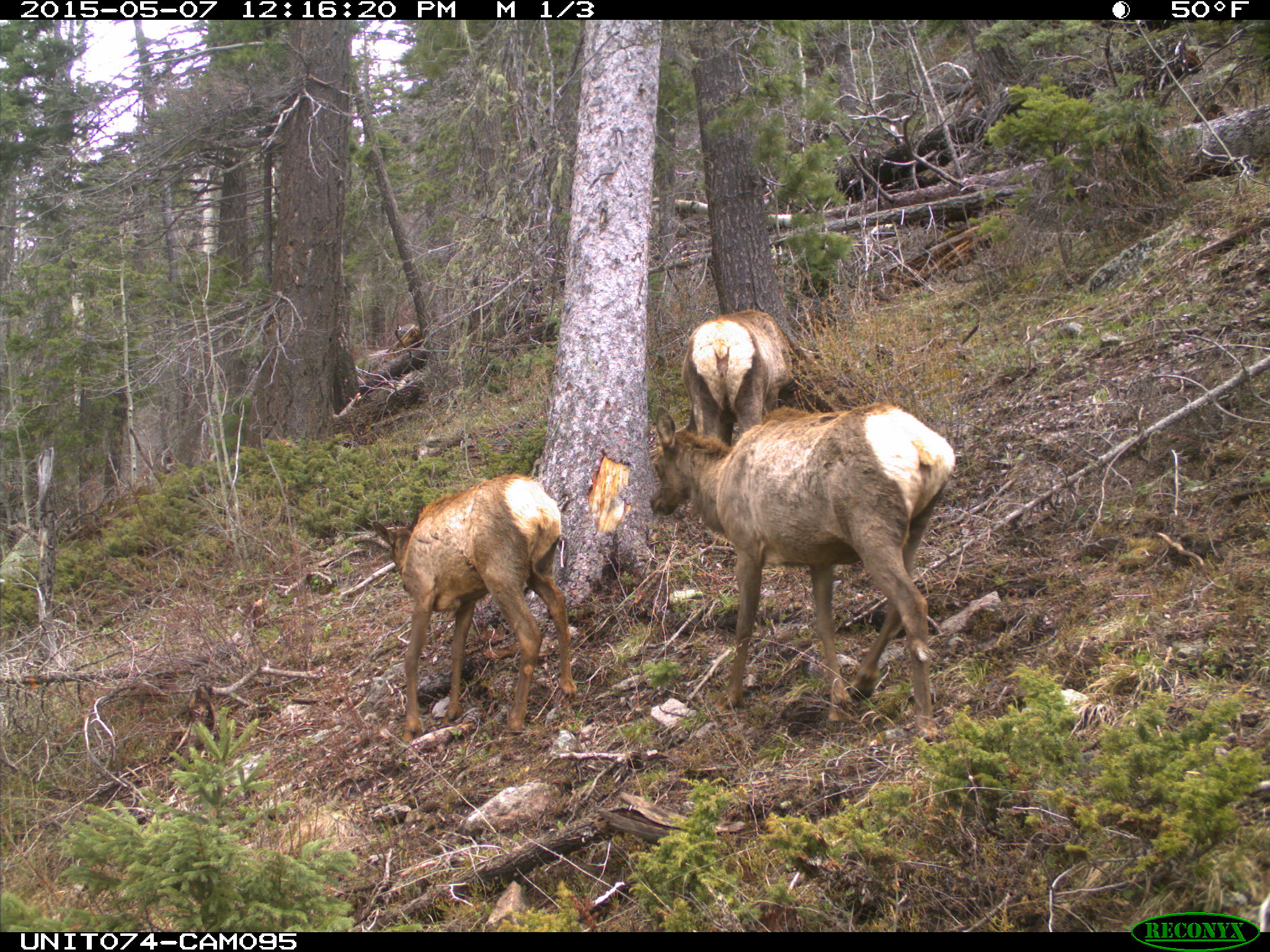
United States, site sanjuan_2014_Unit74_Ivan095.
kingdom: Animalia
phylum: Chordata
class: Mammalia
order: Artiodactyla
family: Cervidae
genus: Cervus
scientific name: Cervus elaphus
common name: red deer